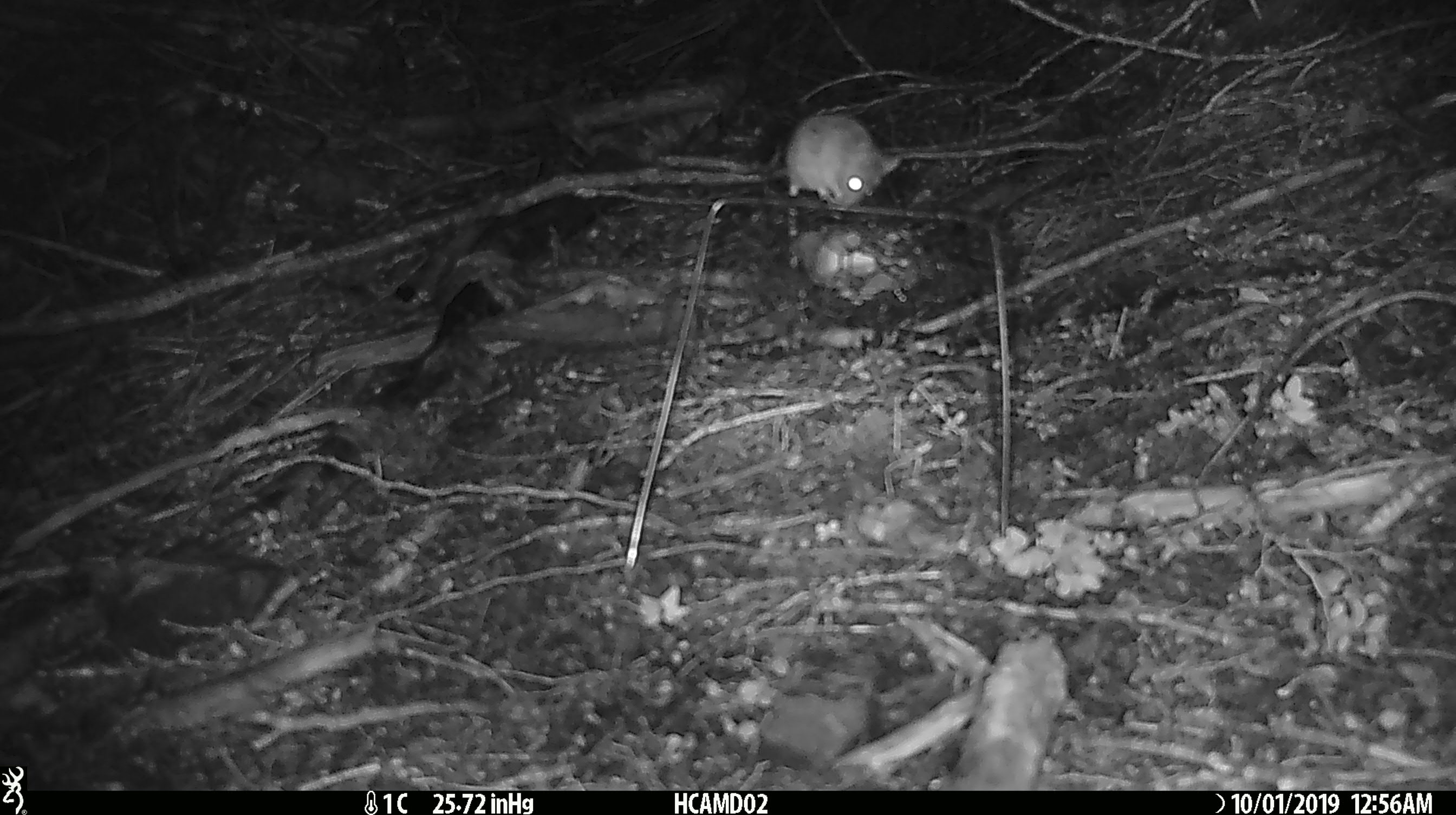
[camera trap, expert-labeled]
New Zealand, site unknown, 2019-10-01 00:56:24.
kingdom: Animalia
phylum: Chordata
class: Mammalia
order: Rodentia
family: Muridae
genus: Mus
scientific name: Mus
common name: mouse